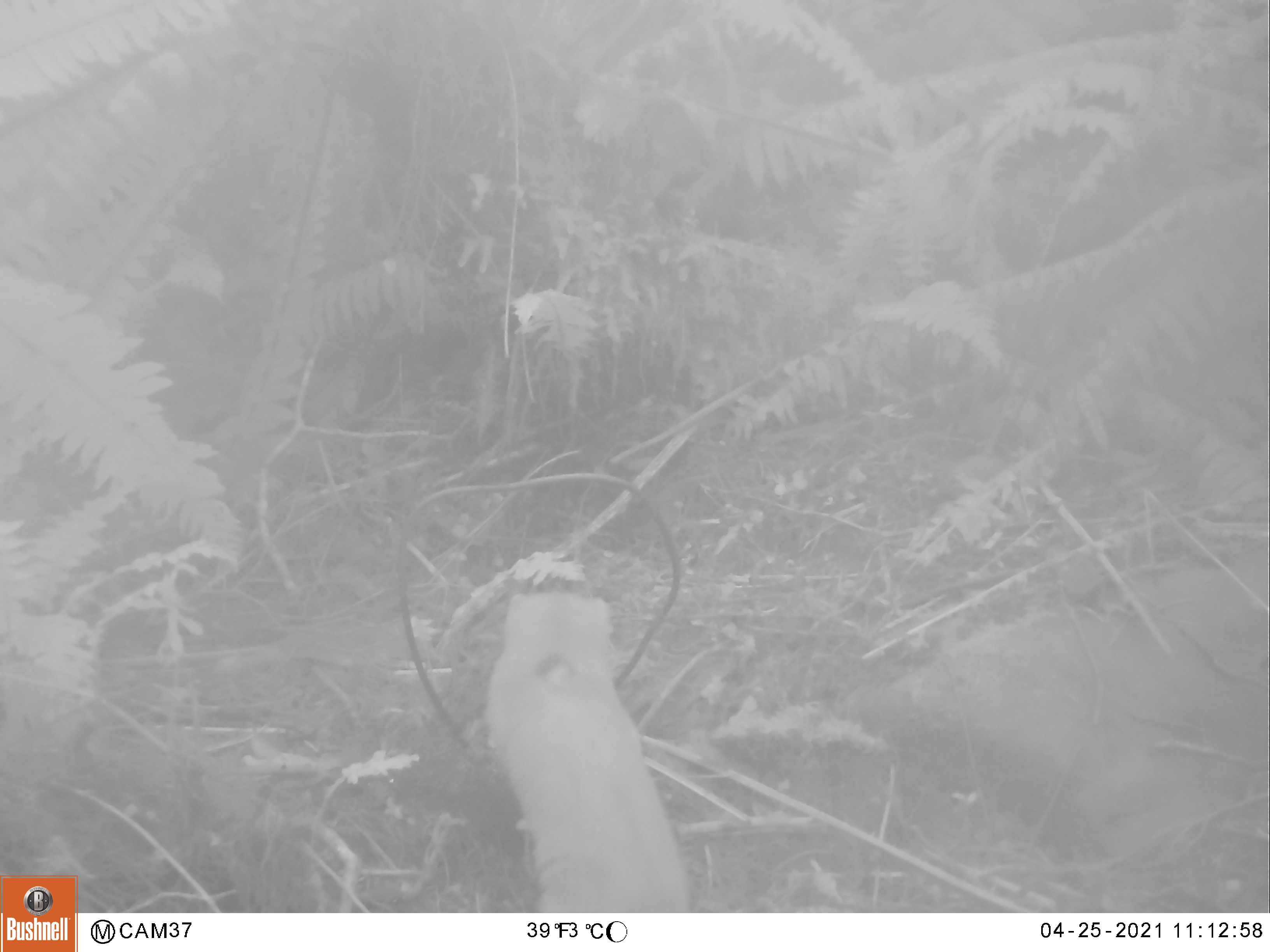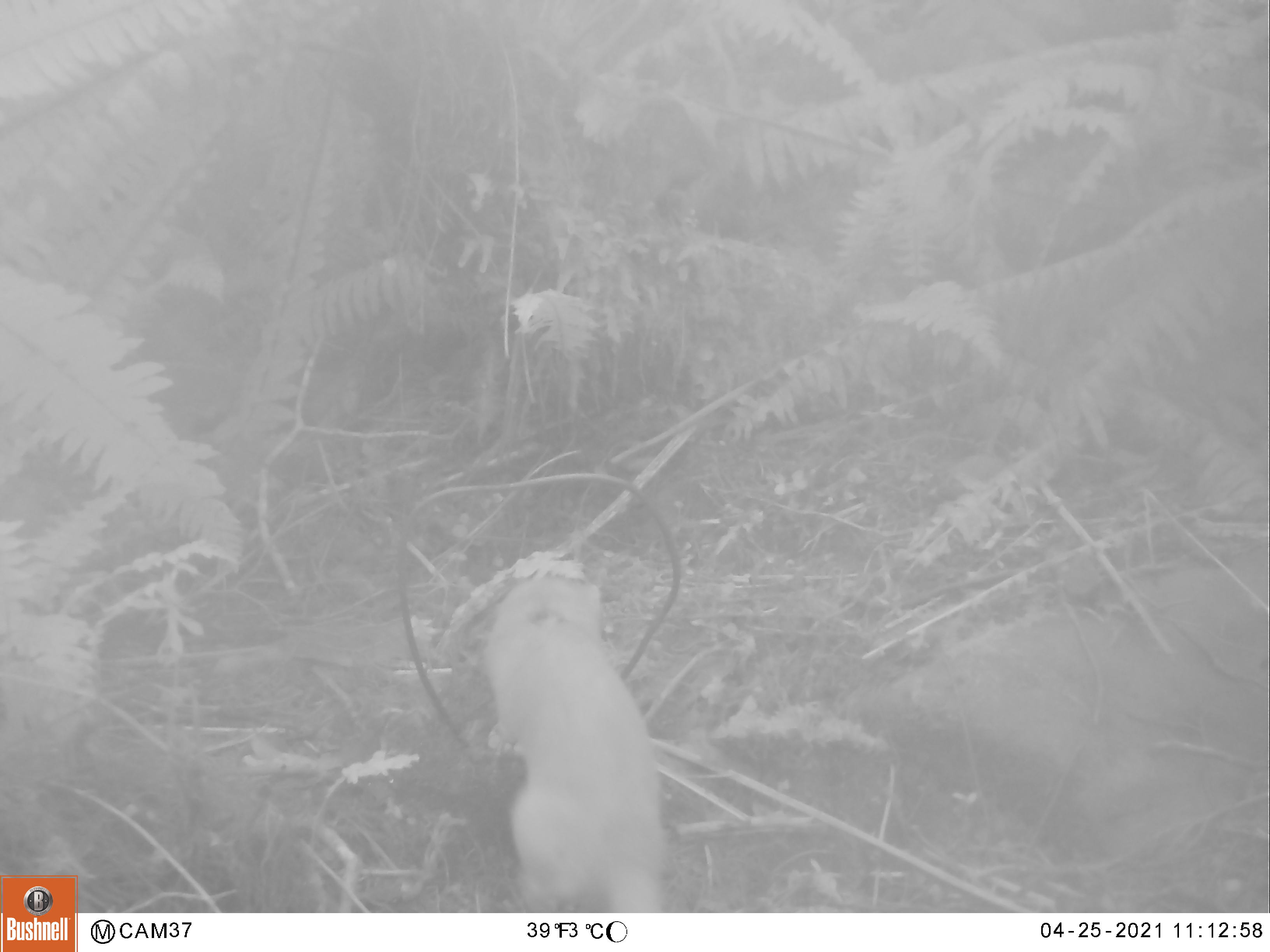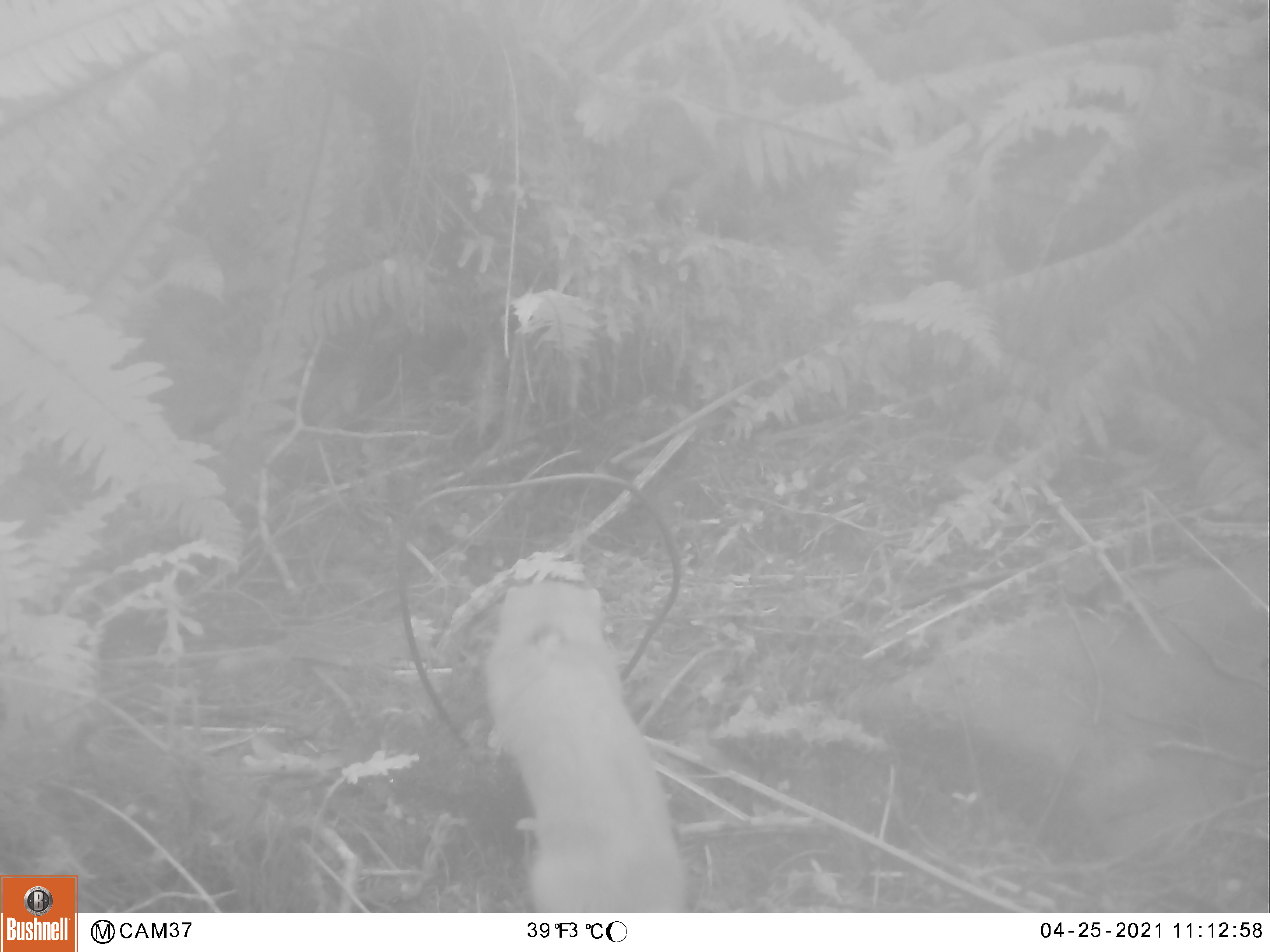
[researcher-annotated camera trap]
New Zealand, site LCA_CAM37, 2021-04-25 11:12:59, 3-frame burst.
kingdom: Animalia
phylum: Chordata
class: Mammalia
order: Carnivora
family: Mustelidae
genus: Mustela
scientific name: Mustela erminea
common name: stoat